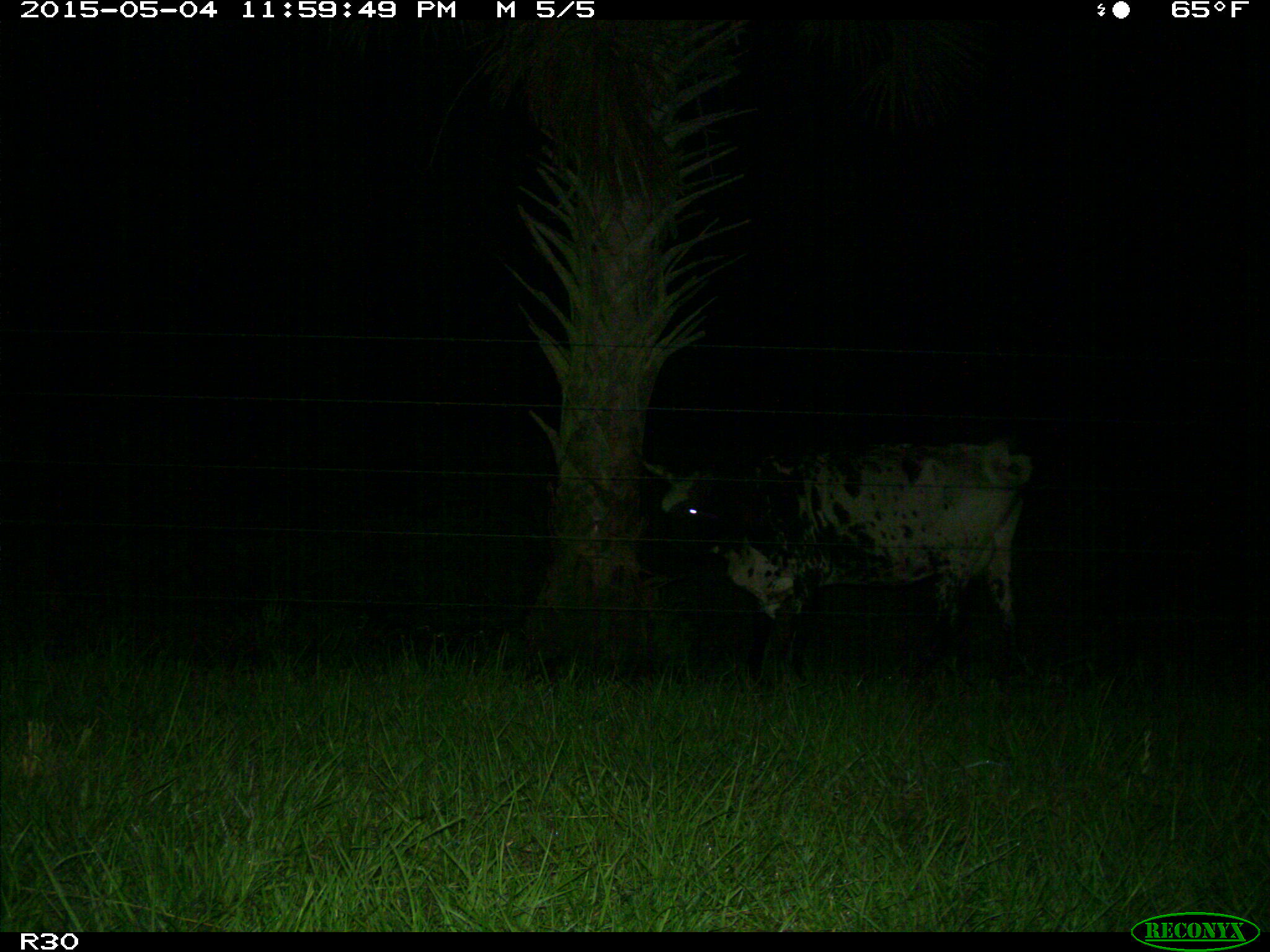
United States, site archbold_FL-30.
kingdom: Animalia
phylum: Chordata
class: Mammalia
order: Artiodactyla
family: Bovidae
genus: Bos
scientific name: Bos taurus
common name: domestic cow